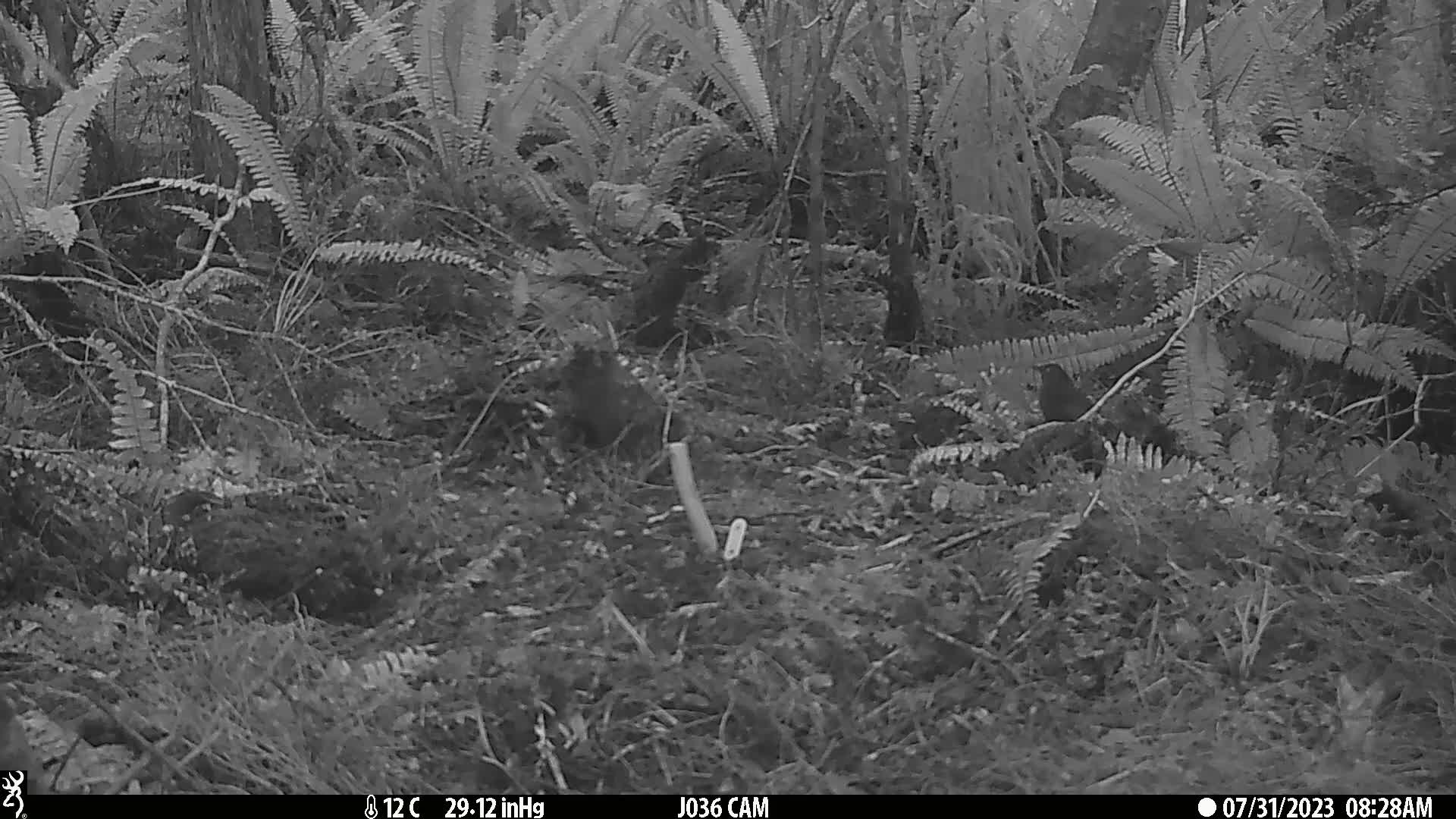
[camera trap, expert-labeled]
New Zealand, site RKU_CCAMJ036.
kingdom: Animalia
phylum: Chordata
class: Aves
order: Passeriformes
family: Turdidae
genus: Turdus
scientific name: Turdus merula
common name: eurasian blackbird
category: blackbird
Blackbird (eurasian blackbird) (Turdus merula).